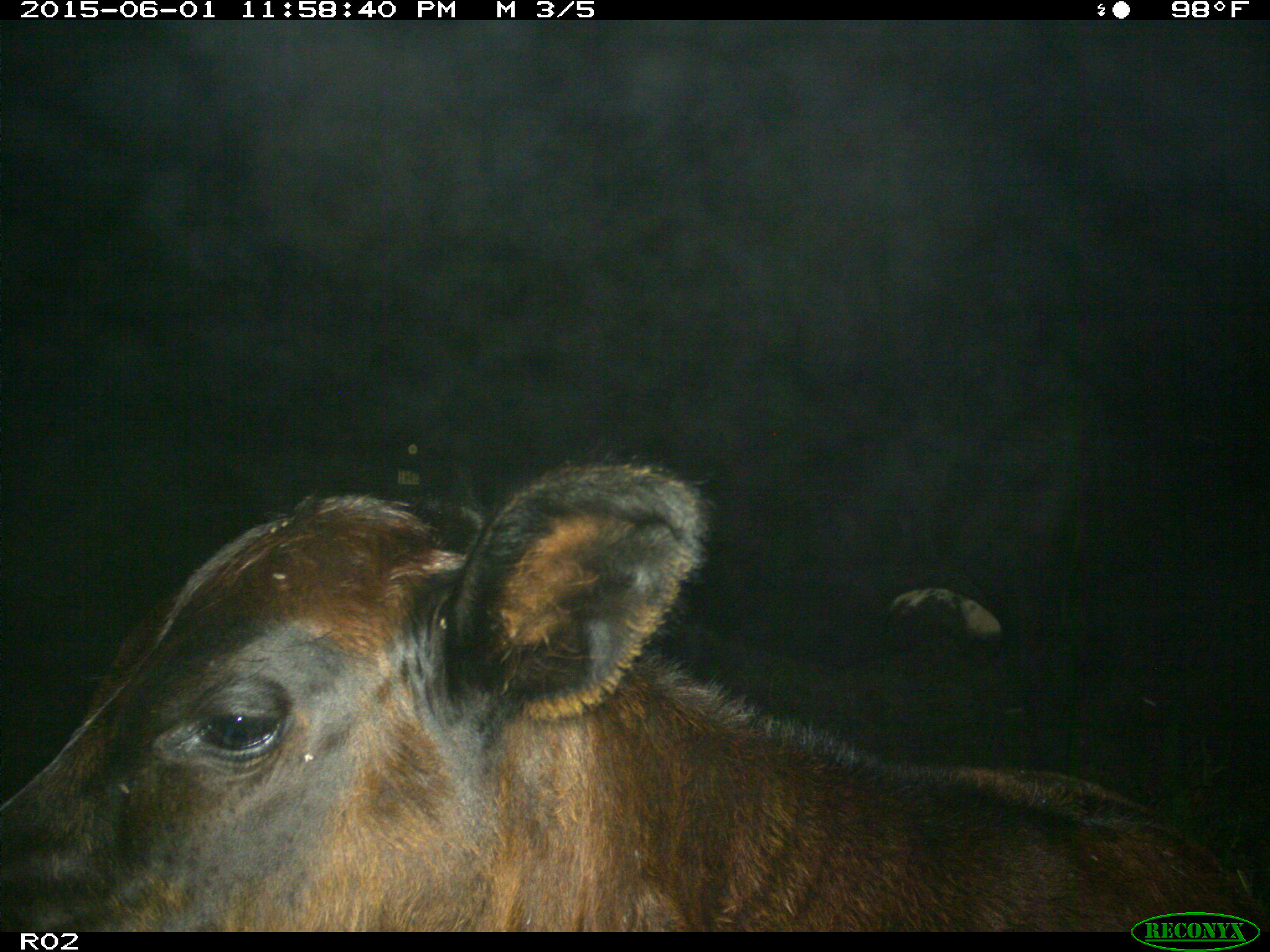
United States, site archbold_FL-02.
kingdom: Animalia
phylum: Chordata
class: Mammalia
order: Artiodactyla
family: Bovidae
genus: Bos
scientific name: Bos taurus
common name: domestic cow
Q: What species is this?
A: Bos taurus (domestic cow).